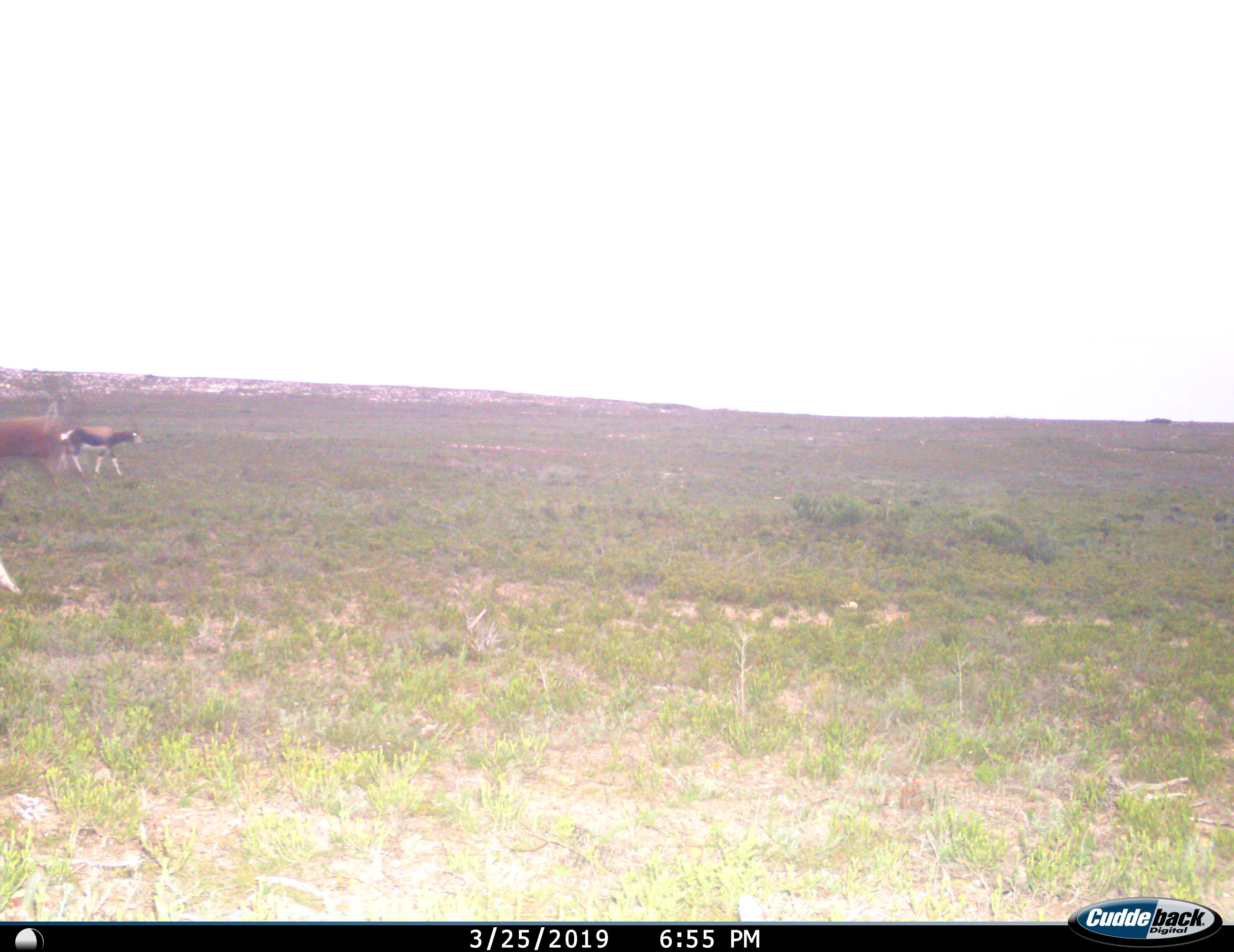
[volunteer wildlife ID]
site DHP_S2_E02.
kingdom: Animalia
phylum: Chordata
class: Mammalia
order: Artiodactyla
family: Bovidae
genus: Damaliscus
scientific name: Damaliscus pygargus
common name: bontebok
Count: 2.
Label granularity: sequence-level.